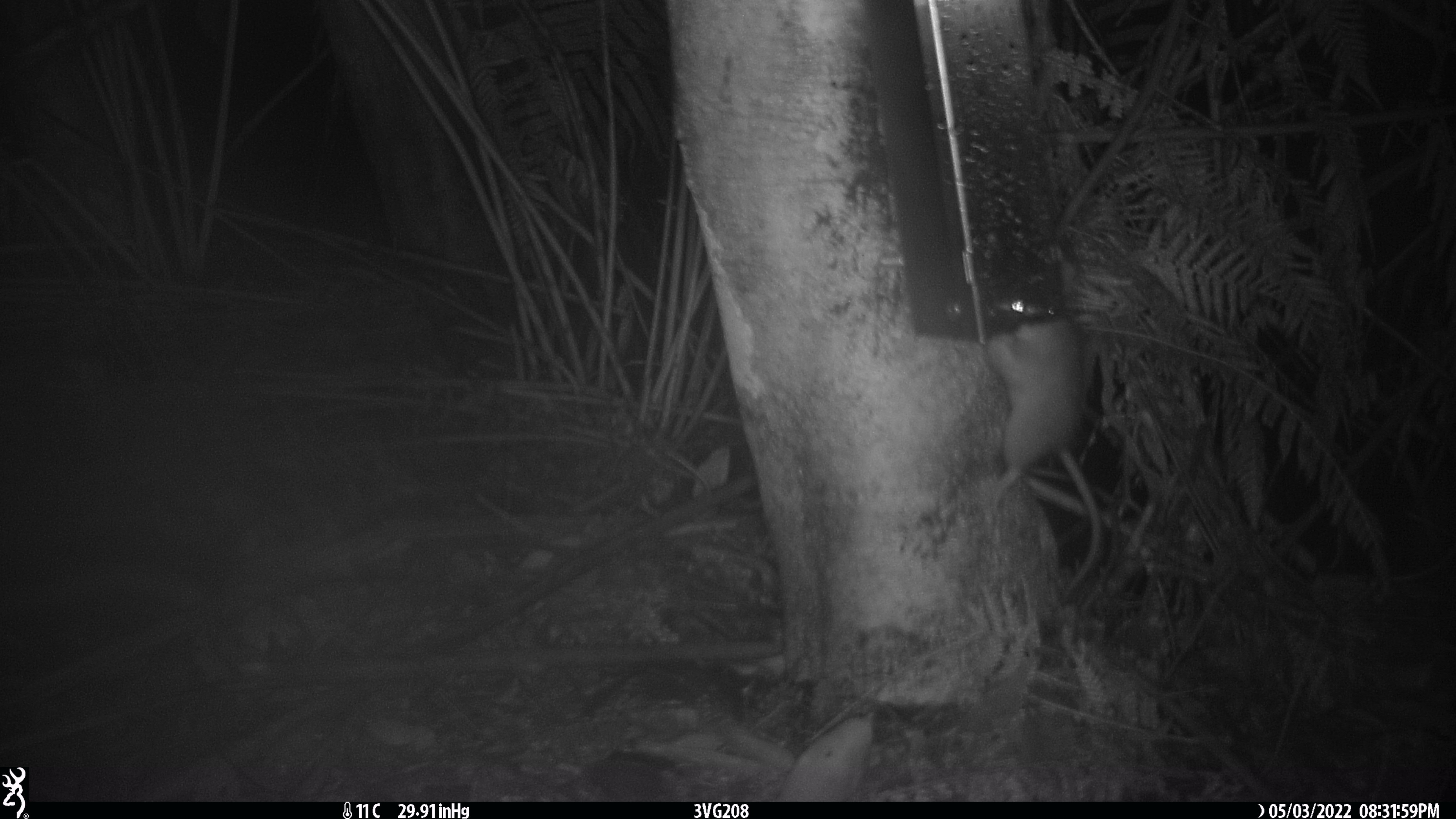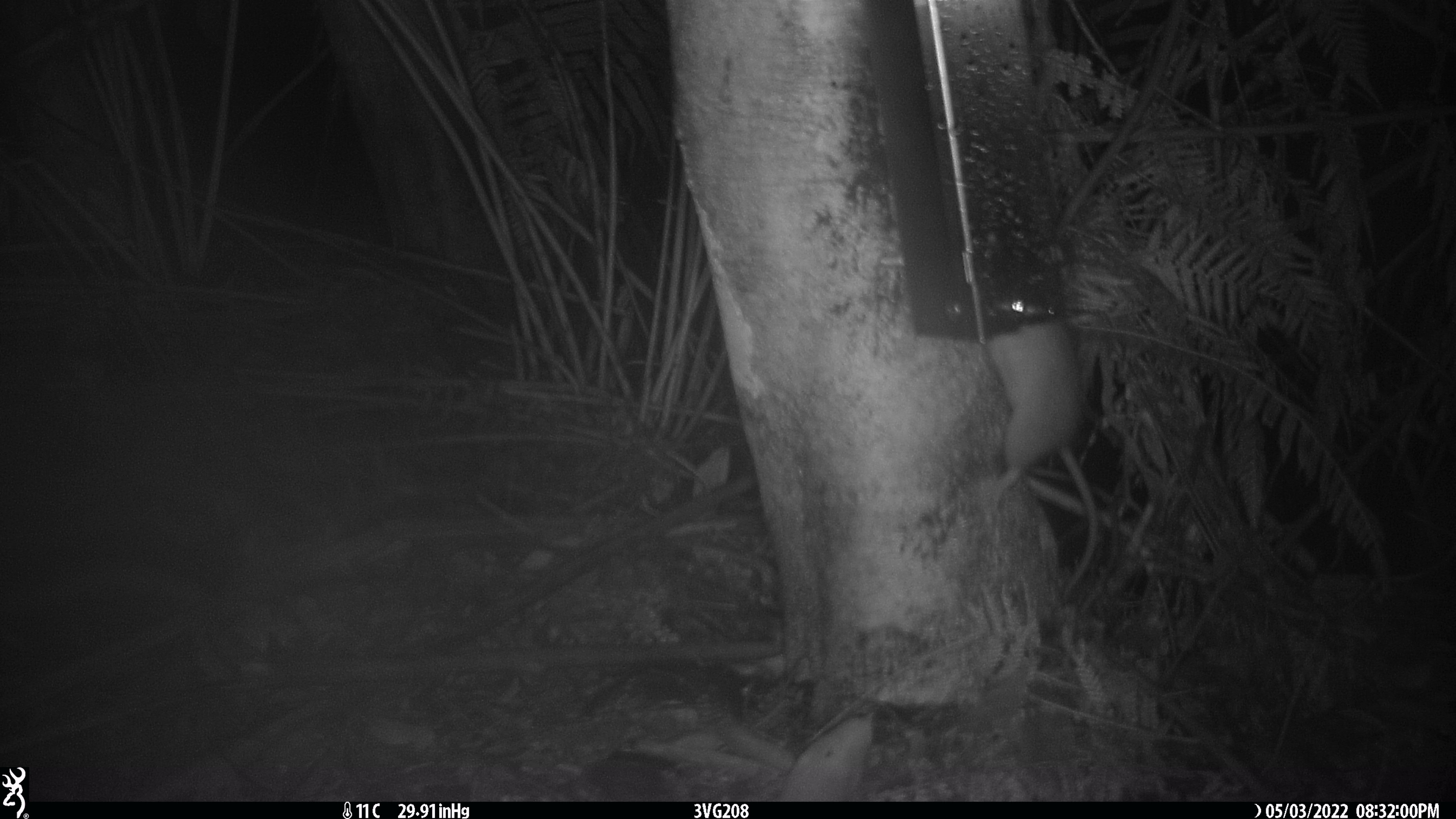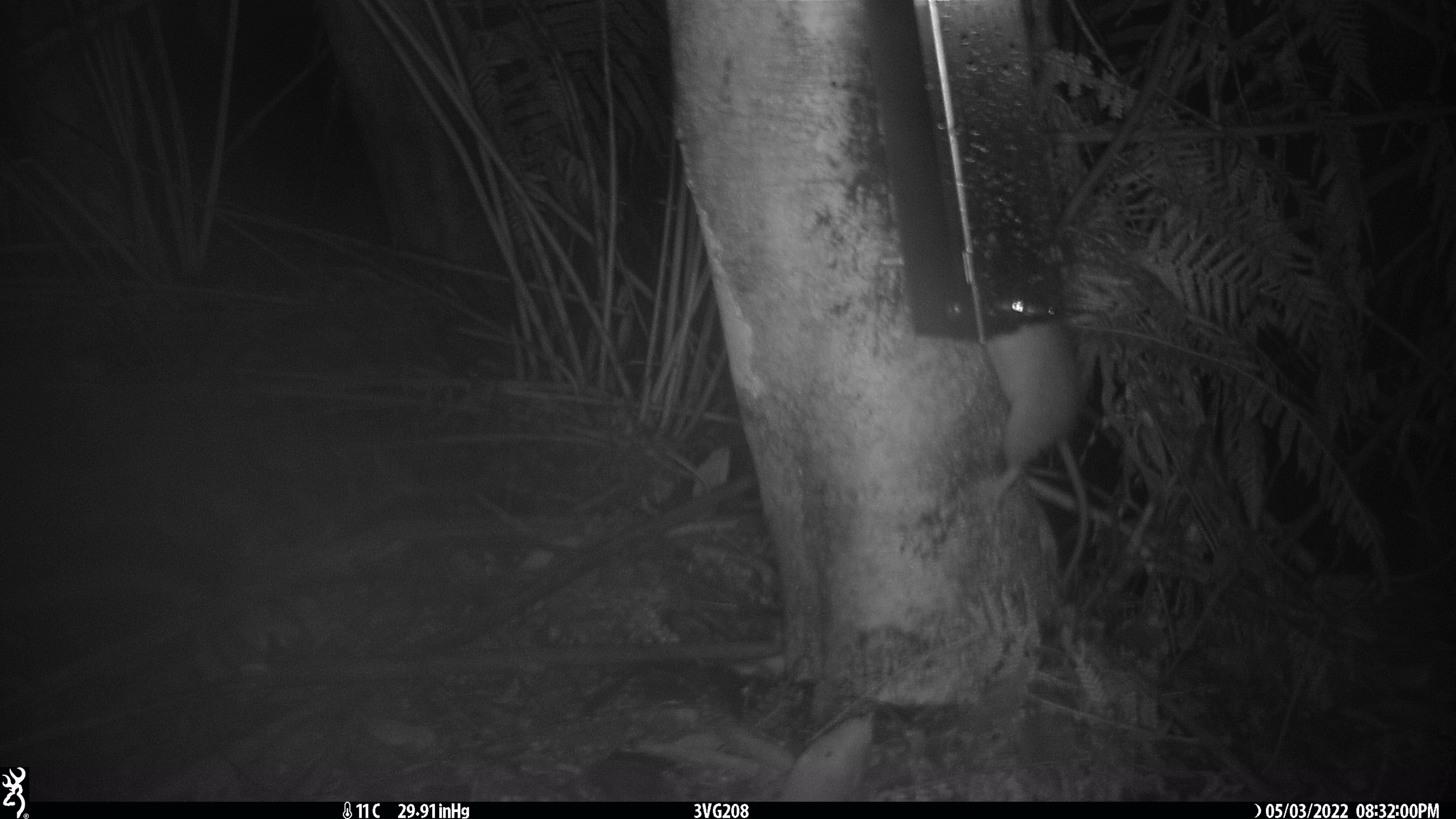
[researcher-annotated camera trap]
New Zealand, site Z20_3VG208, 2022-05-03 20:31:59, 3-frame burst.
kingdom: Animalia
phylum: Chordata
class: Mammalia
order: Rodentia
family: Muridae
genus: Rattus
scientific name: Rattus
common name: rat